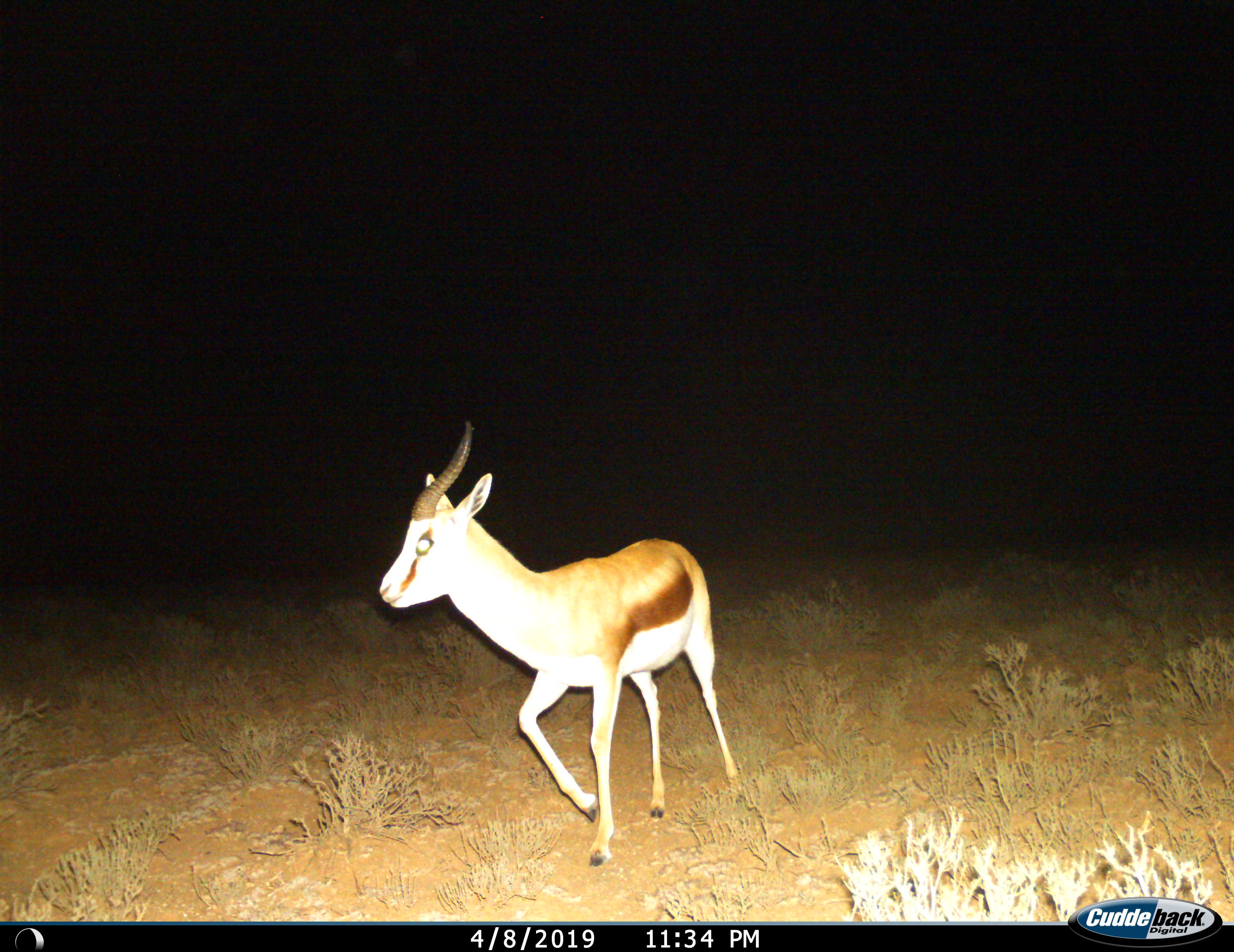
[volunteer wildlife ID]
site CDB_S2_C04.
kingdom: Animalia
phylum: Chordata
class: Mammalia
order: Artiodactyla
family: Bovidae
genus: Antidorcas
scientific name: Antidorcas marsupialis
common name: springbok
Springbok (Antidorcas marsupialis), count 1. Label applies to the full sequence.